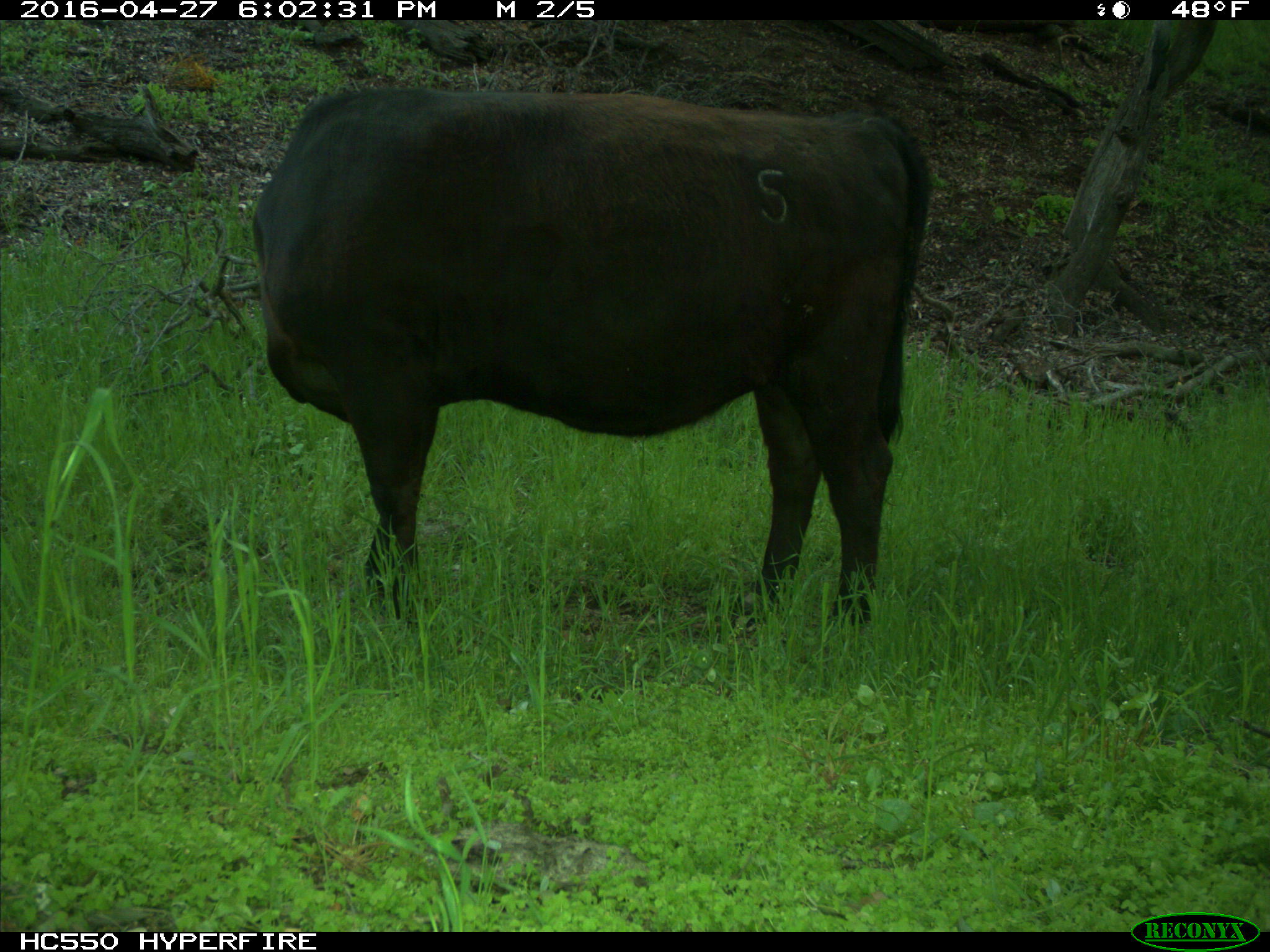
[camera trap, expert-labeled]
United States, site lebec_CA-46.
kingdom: Animalia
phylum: Chordata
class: Mammalia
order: Artiodactyla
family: Bovidae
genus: Bos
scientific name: Bos taurus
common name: domestic cow